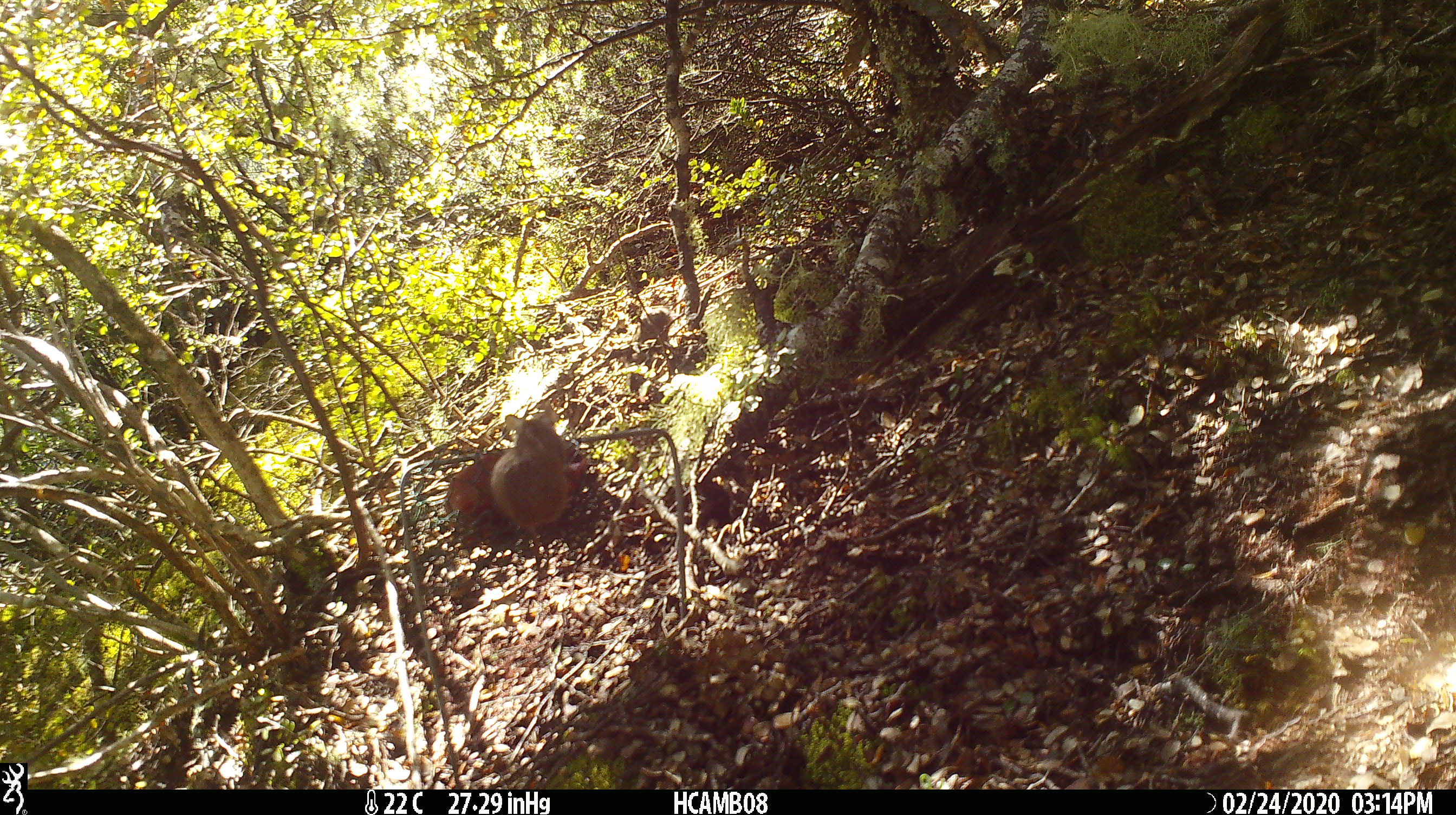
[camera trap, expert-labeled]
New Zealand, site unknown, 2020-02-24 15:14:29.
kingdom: Animalia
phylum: Chordata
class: Mammalia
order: Rodentia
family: Muridae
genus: Mus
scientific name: Mus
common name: mouse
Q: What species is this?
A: Mouse (Mus).